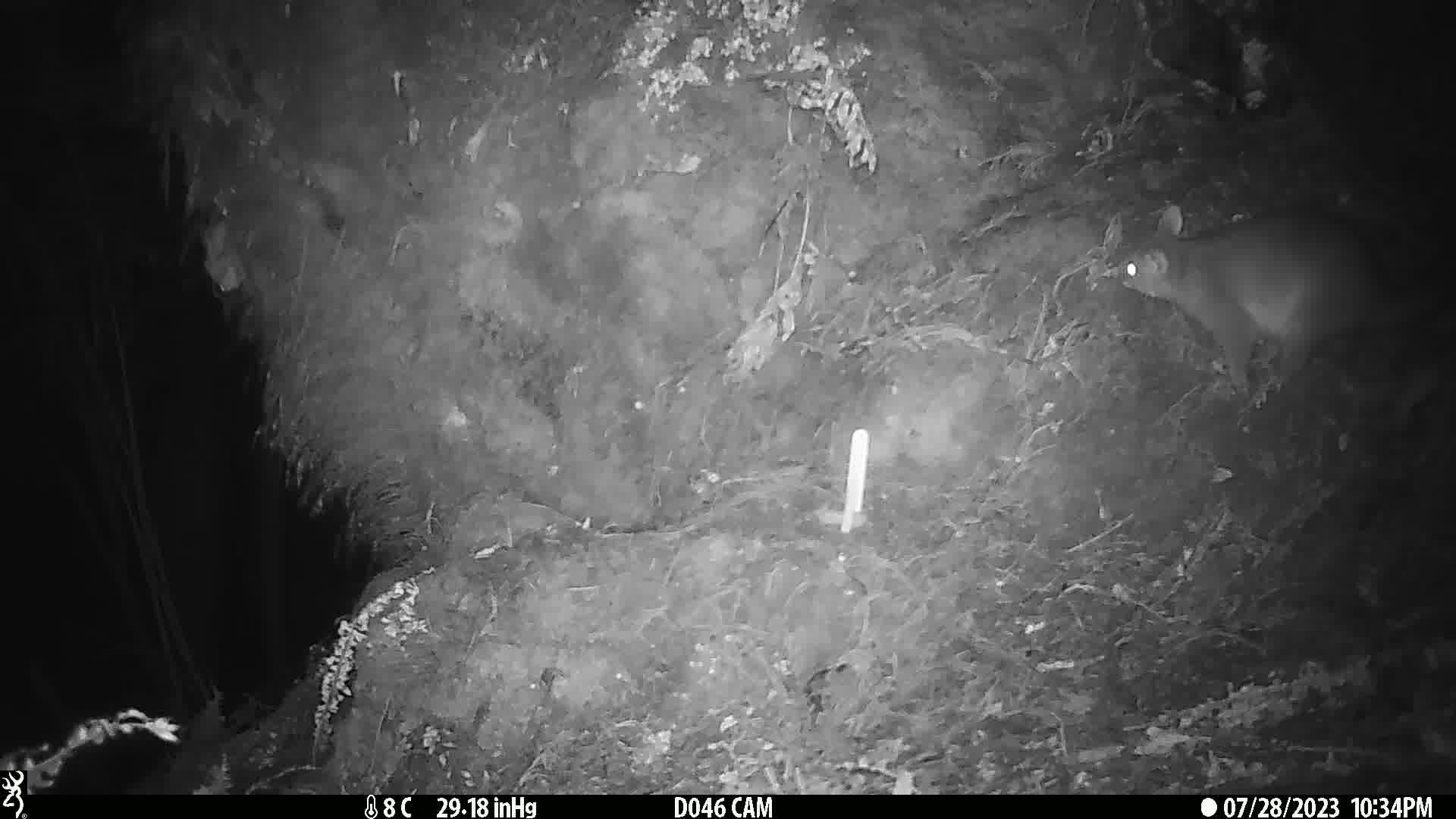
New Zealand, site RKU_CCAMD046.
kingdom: Animalia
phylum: Chordata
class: Mammalia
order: Diprotodontia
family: Phalangeridae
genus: Trichosurus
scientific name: Trichosurus vulpecula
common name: common brushtail possum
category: possum